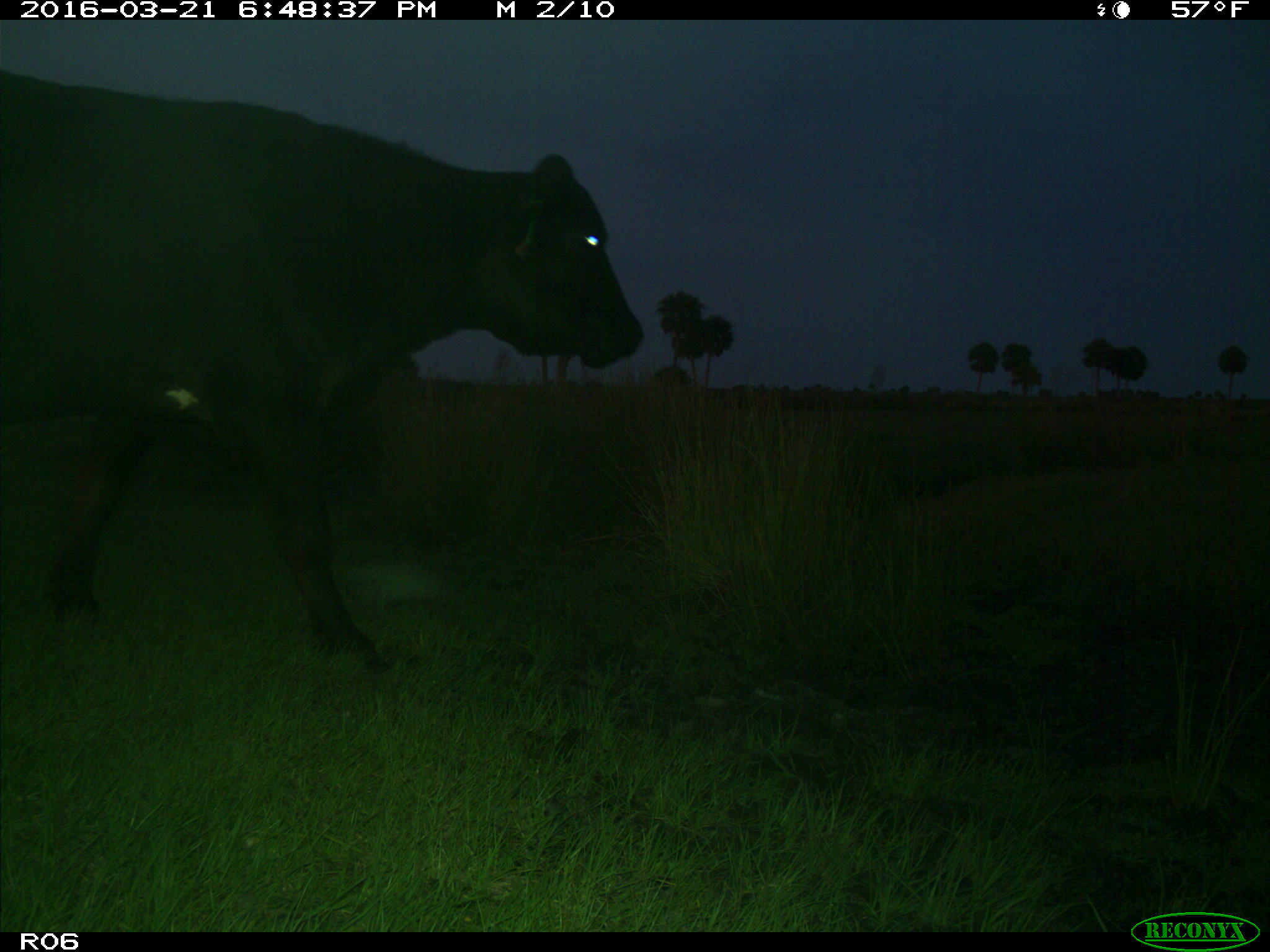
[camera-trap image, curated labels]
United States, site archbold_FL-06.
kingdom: Animalia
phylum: Chordata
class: Mammalia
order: Artiodactyla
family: Bovidae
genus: Bos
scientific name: Bos taurus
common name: domestic cow